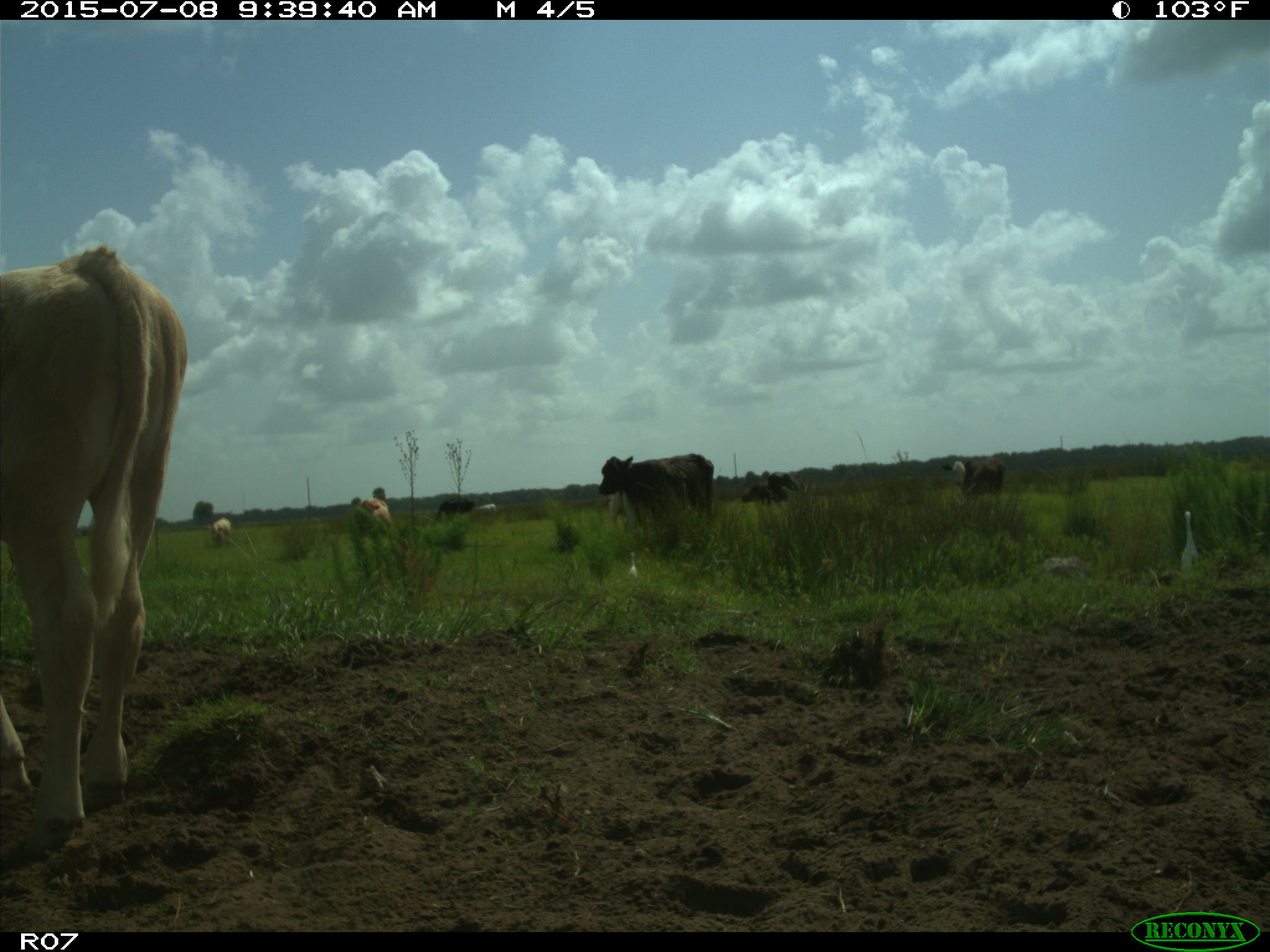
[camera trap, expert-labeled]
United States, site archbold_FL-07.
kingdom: Animalia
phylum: Chordata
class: Mammalia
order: Artiodactyla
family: Bovidae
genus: Bos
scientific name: Bos taurus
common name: domestic cow